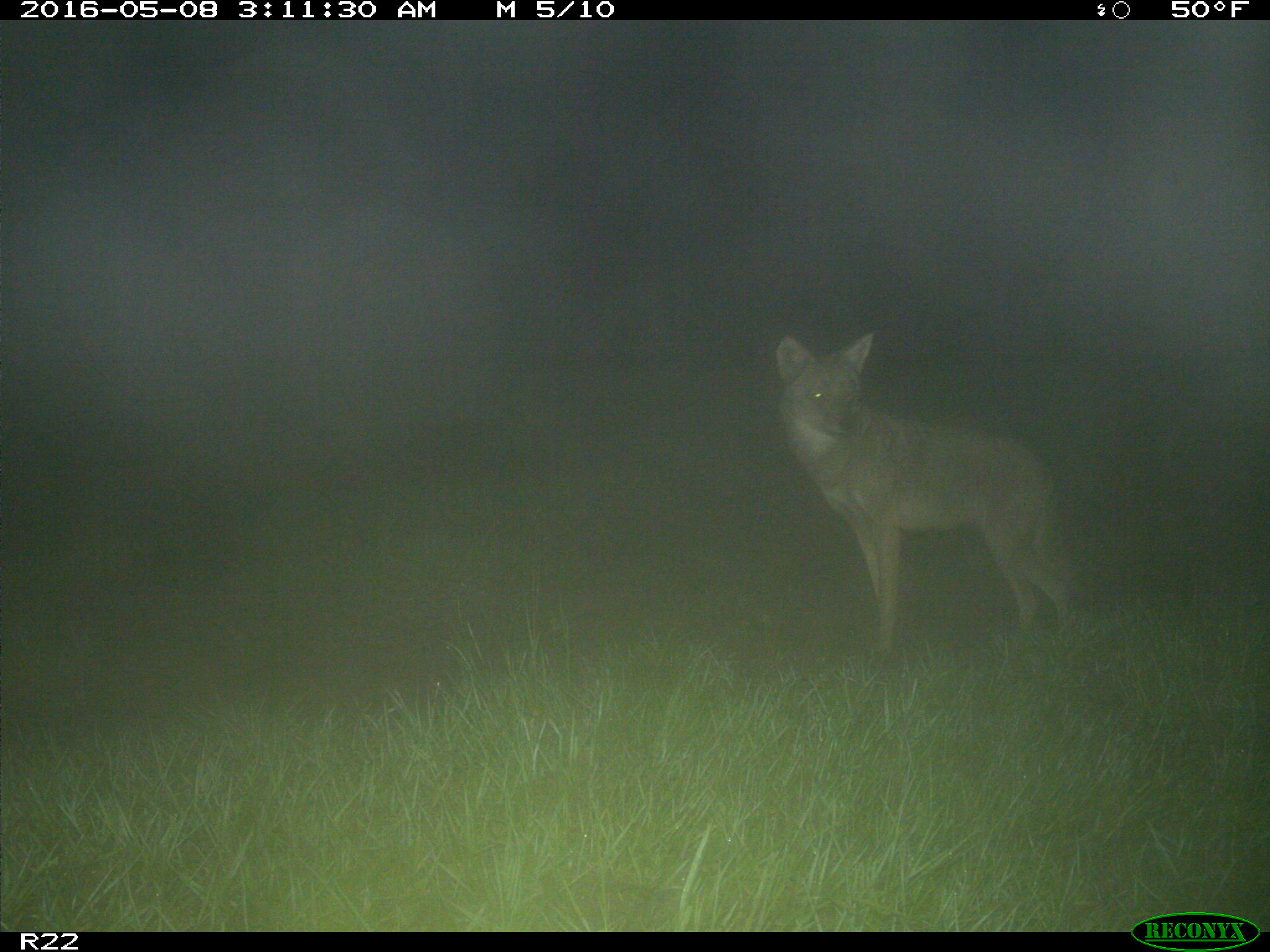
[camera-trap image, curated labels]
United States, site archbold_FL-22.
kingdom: Animalia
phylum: Chordata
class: Mammalia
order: Carnivora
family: Canidae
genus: Canis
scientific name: Canis latrans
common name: coyote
Canis latrans (coyote).